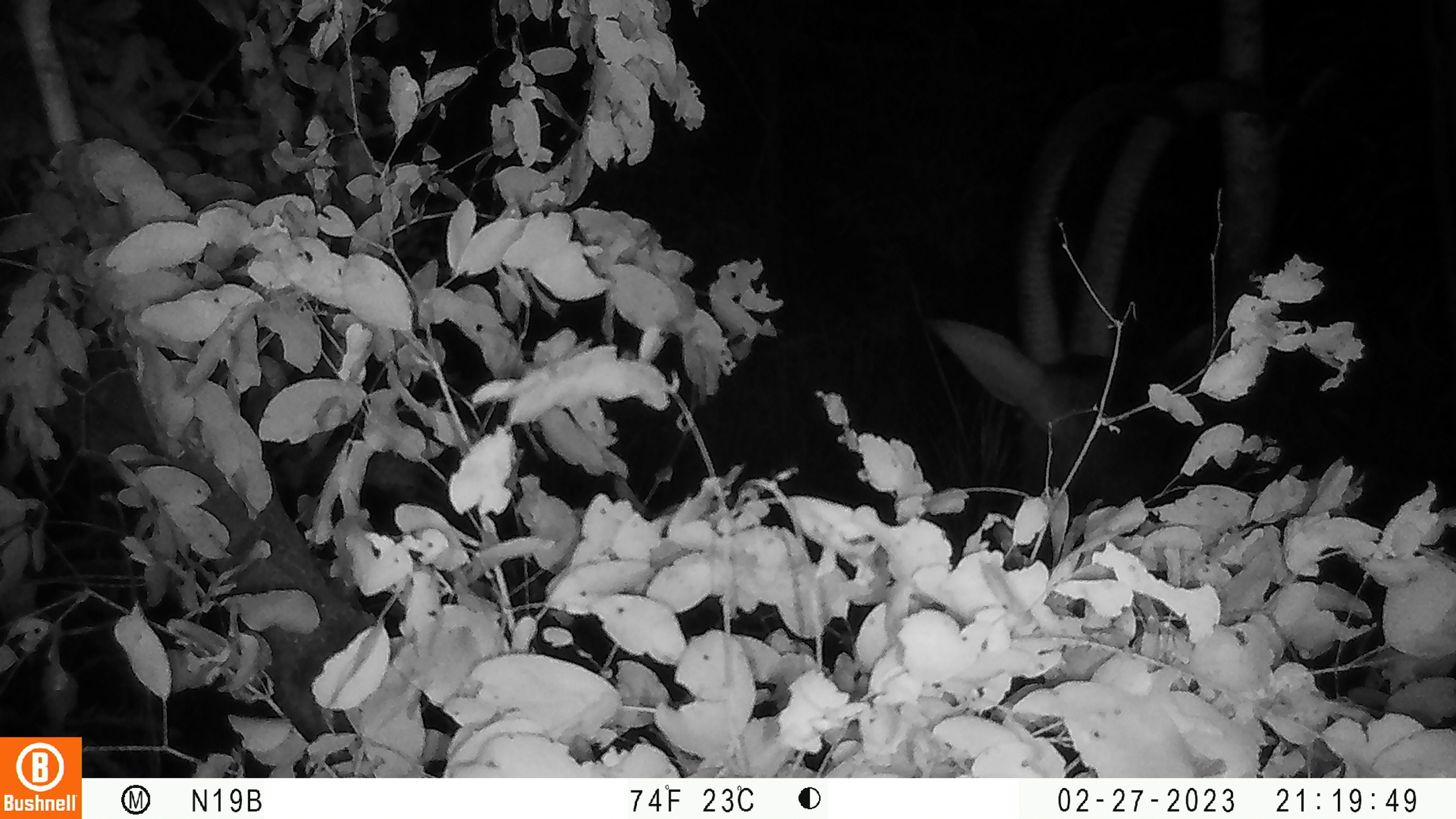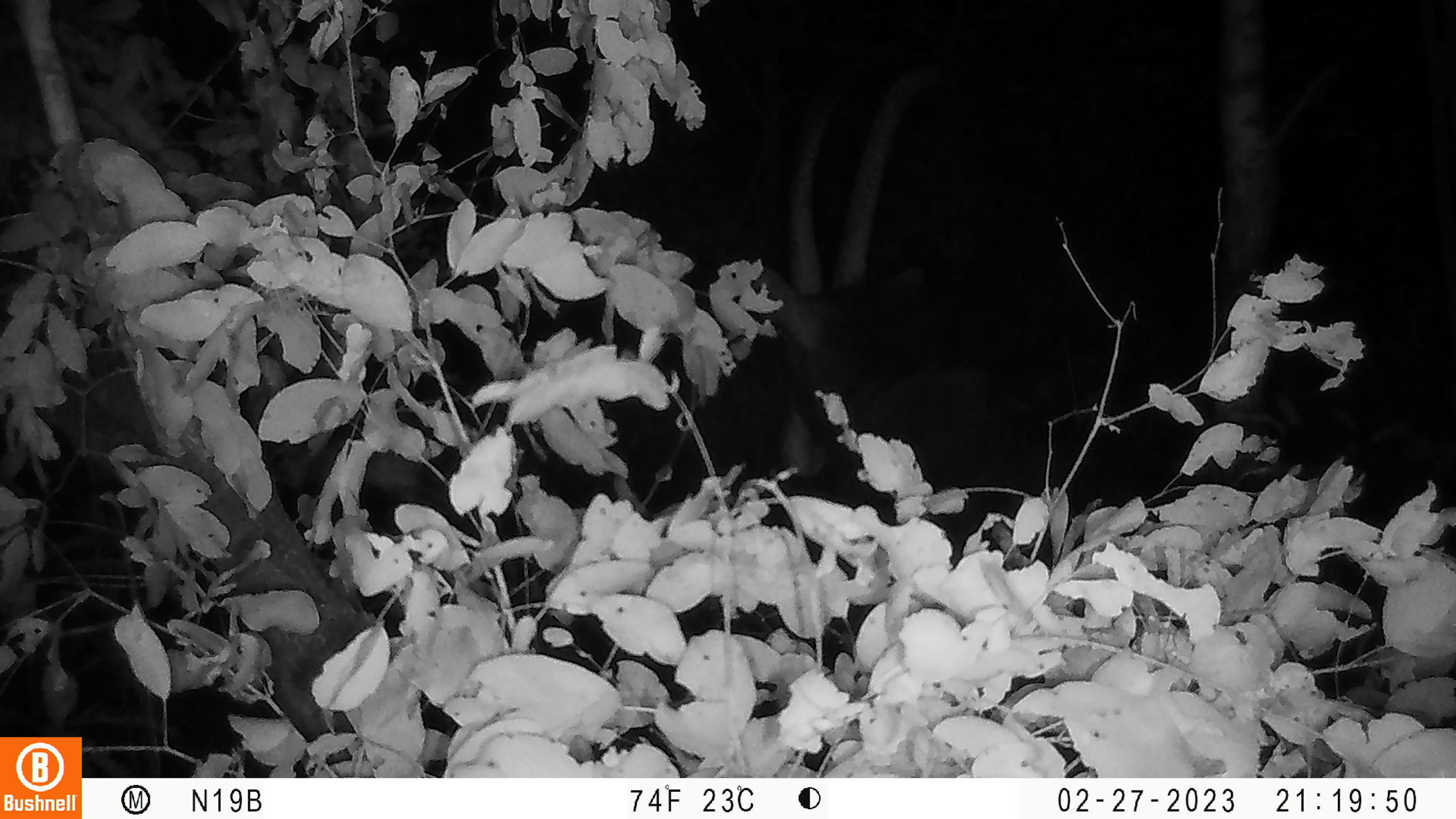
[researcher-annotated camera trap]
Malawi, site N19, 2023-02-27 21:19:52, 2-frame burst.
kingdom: Animalia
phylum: Chordata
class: Mammalia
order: Artiodactyla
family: Bovidae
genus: Hippotragus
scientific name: Hippotragus niger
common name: sable antelope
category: sable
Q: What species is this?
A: Sable (sable antelope) (Hippotragus niger).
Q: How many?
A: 1.